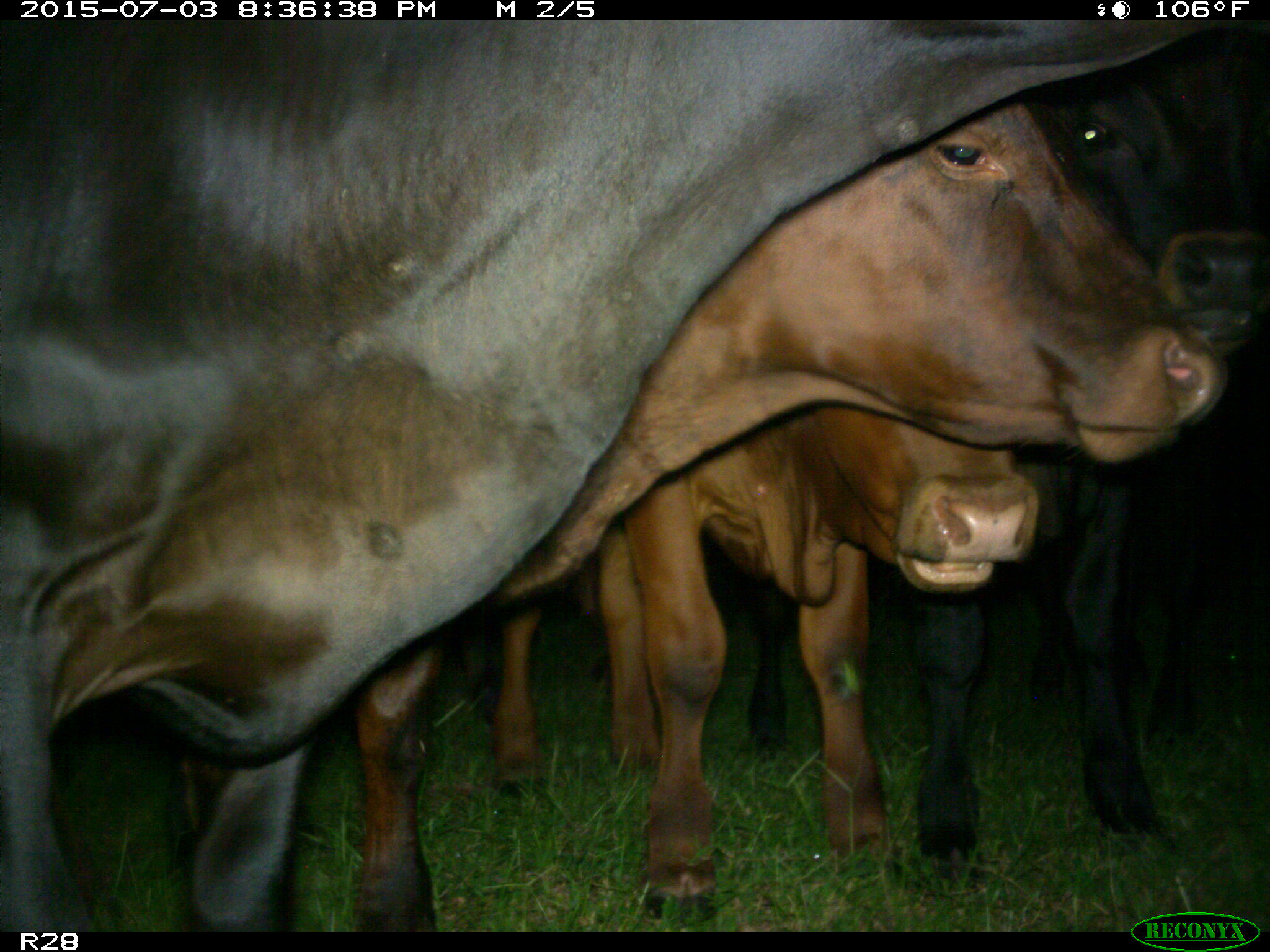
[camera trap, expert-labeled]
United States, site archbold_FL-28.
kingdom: Animalia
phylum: Chordata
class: Mammalia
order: Artiodactyla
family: Bovidae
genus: Bos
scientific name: Bos taurus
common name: domestic cow